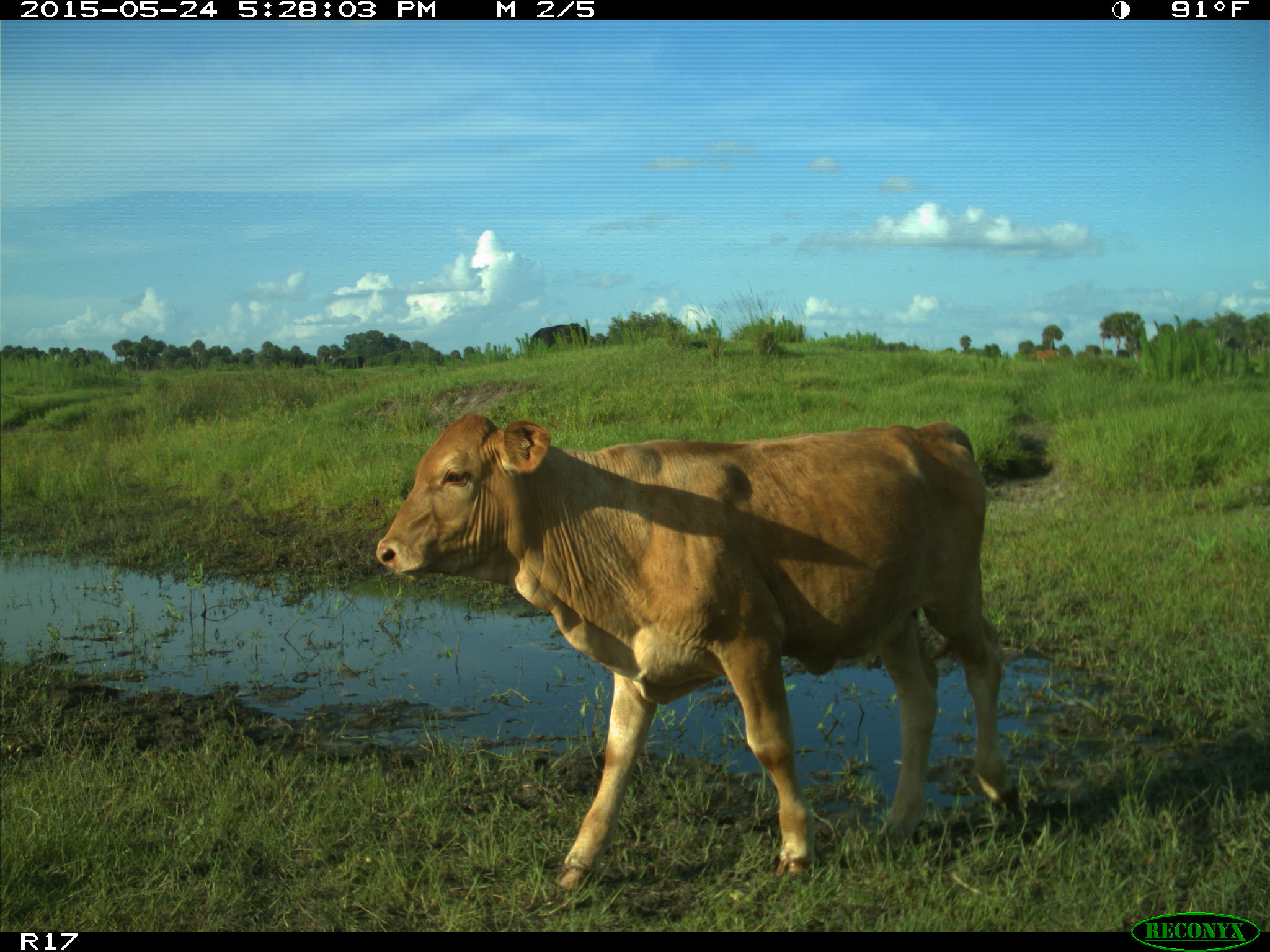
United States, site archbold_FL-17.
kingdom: Animalia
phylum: Chordata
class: Mammalia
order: Artiodactyla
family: Bovidae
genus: Bos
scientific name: Bos taurus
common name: domestic cow